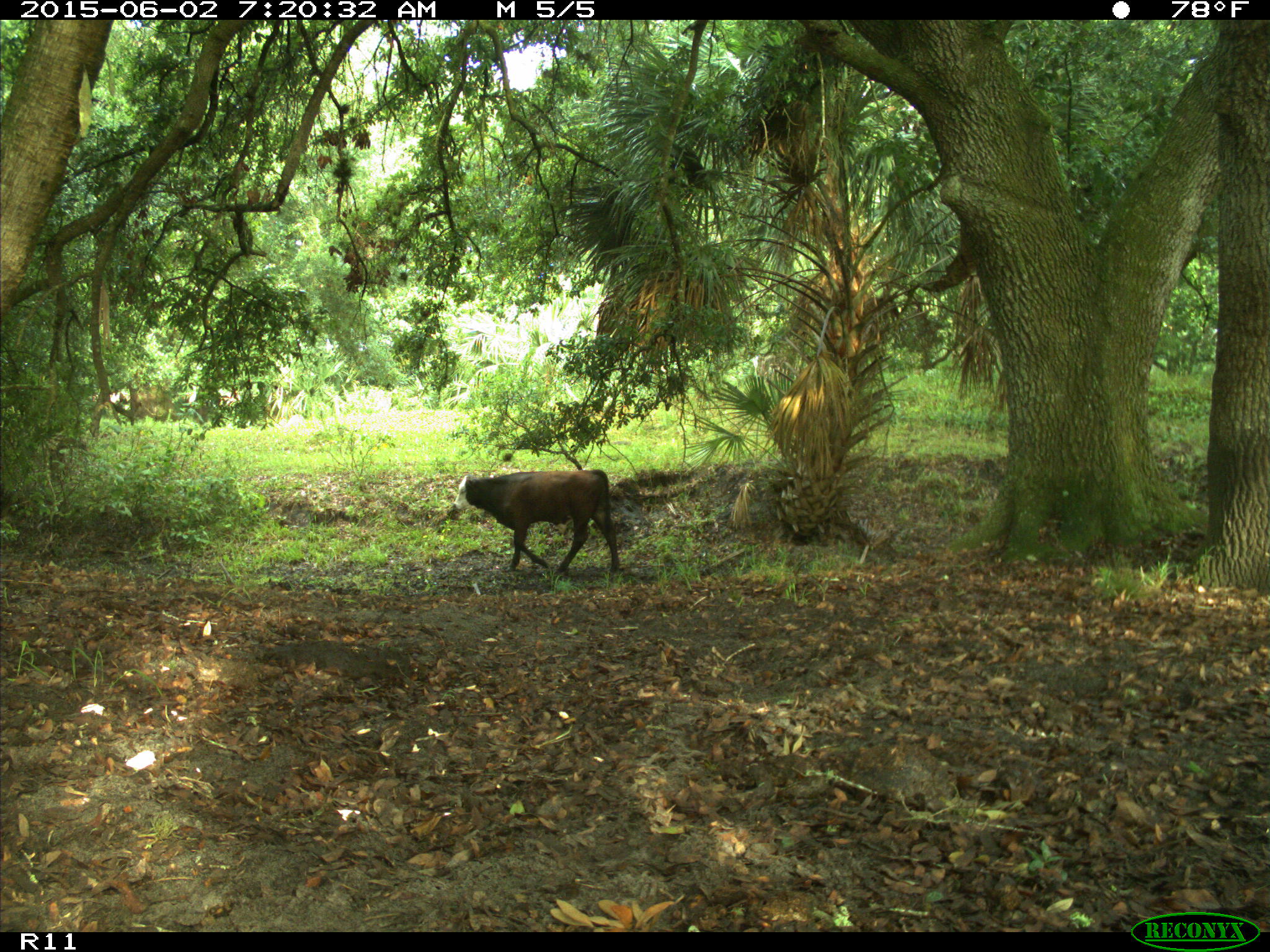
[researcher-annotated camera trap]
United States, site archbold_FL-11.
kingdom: Animalia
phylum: Chordata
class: Mammalia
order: Artiodactyla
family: Bovidae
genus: Bos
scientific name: Bos taurus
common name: domestic cow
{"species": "Bos taurus (domestic cow)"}